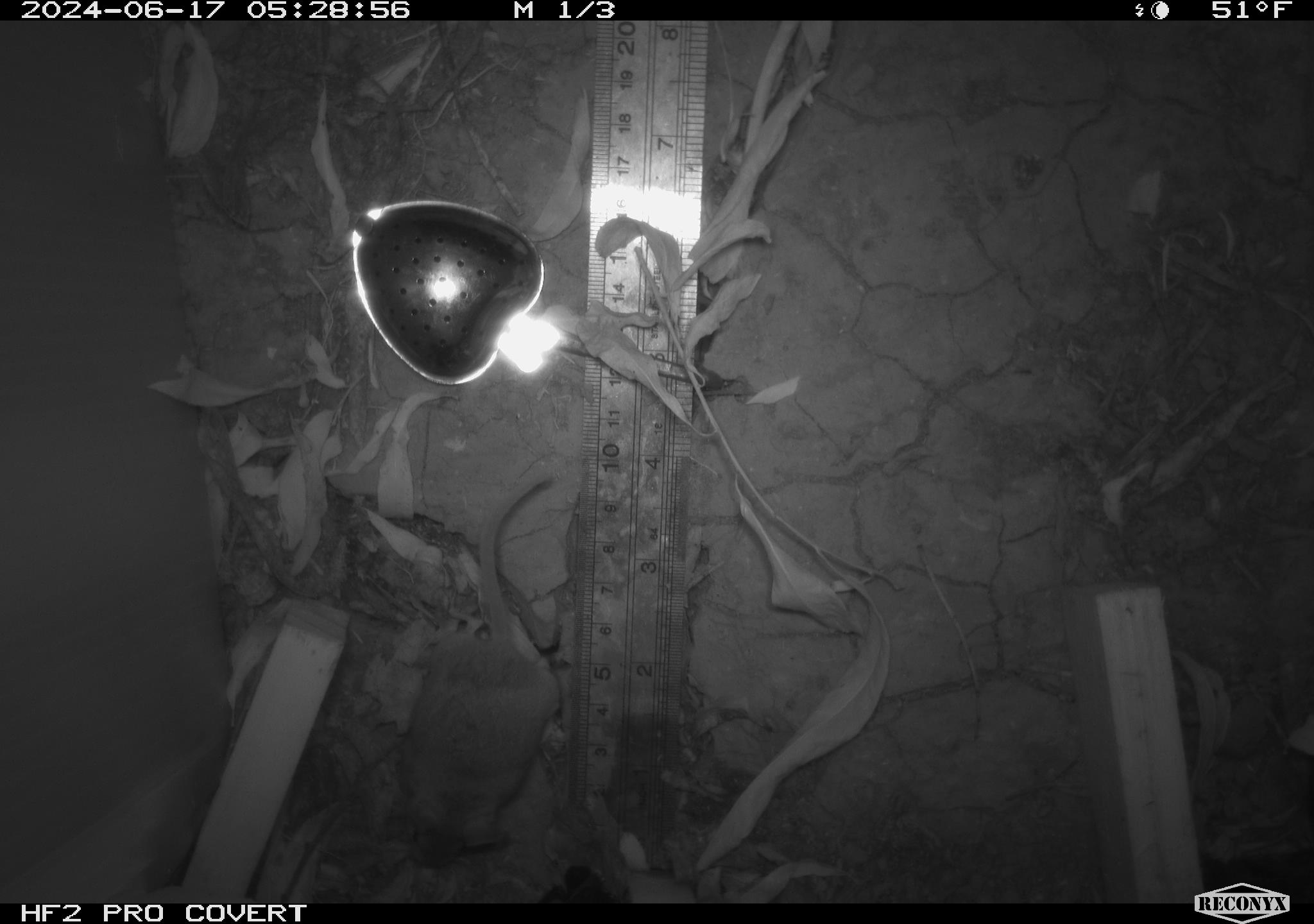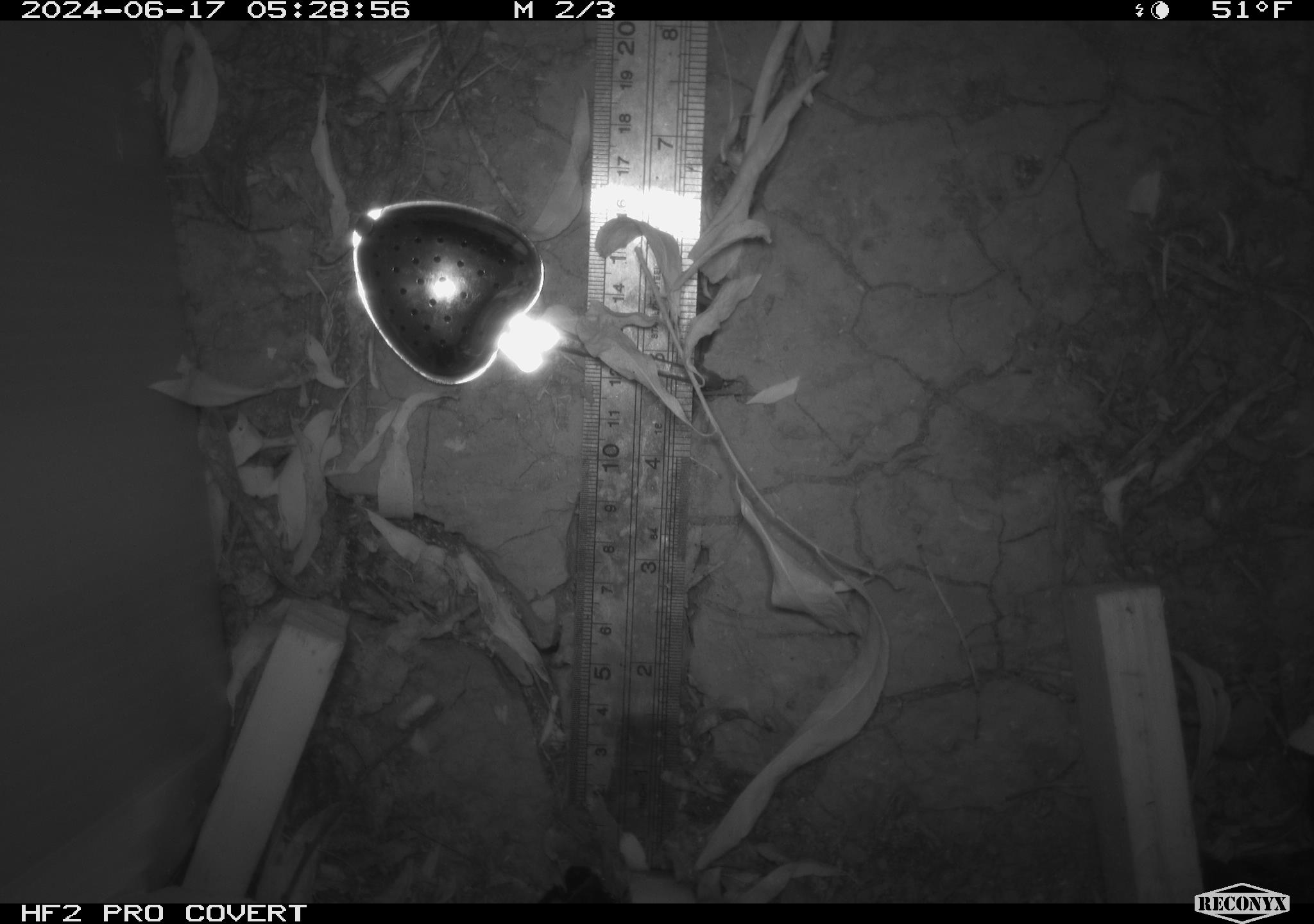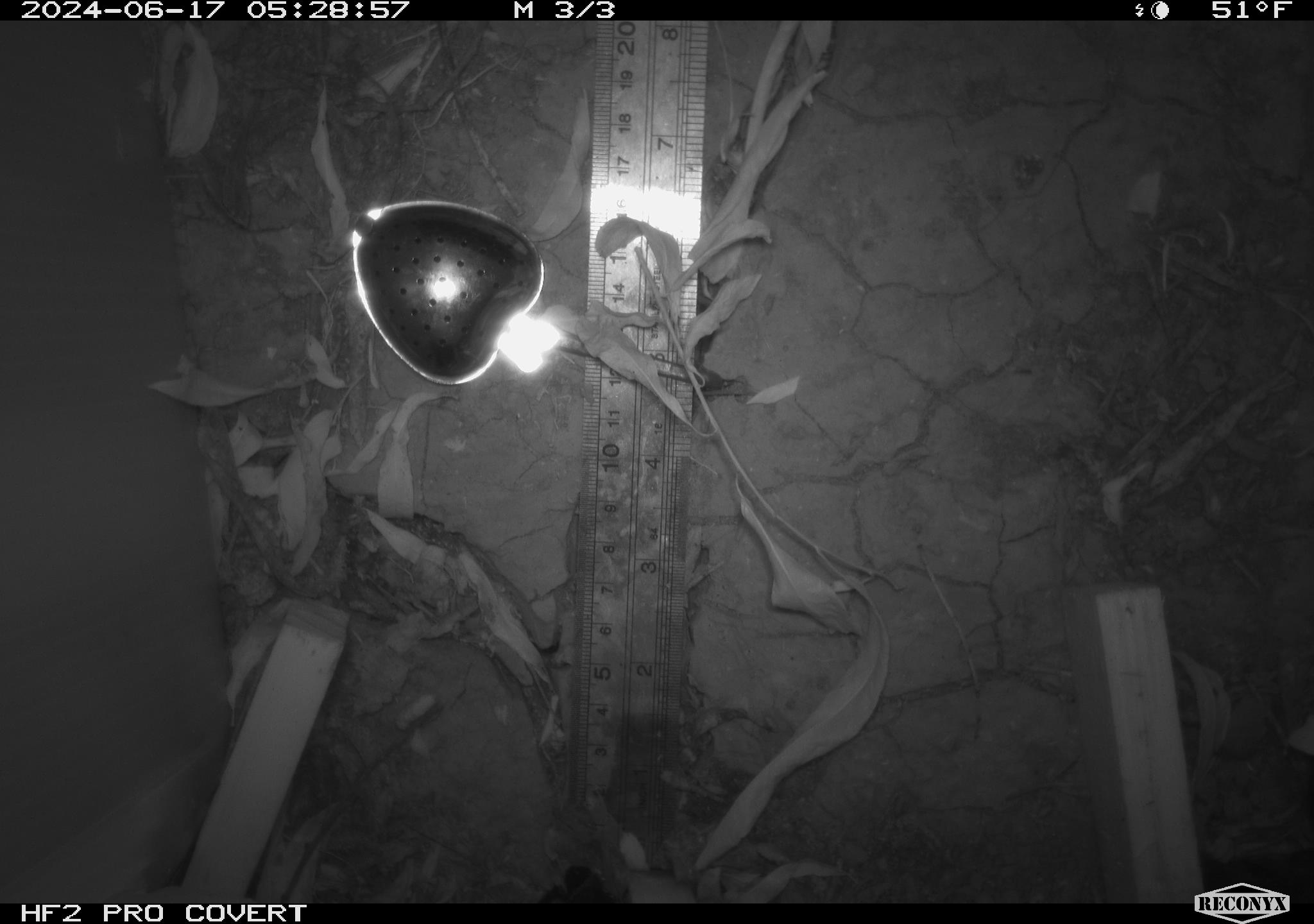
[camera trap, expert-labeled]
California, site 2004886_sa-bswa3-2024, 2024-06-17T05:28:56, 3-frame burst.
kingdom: Animalia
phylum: Chordata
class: Mammalia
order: Rodentia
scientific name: Rodentia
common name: mouse species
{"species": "mouse species (Rodentia)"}